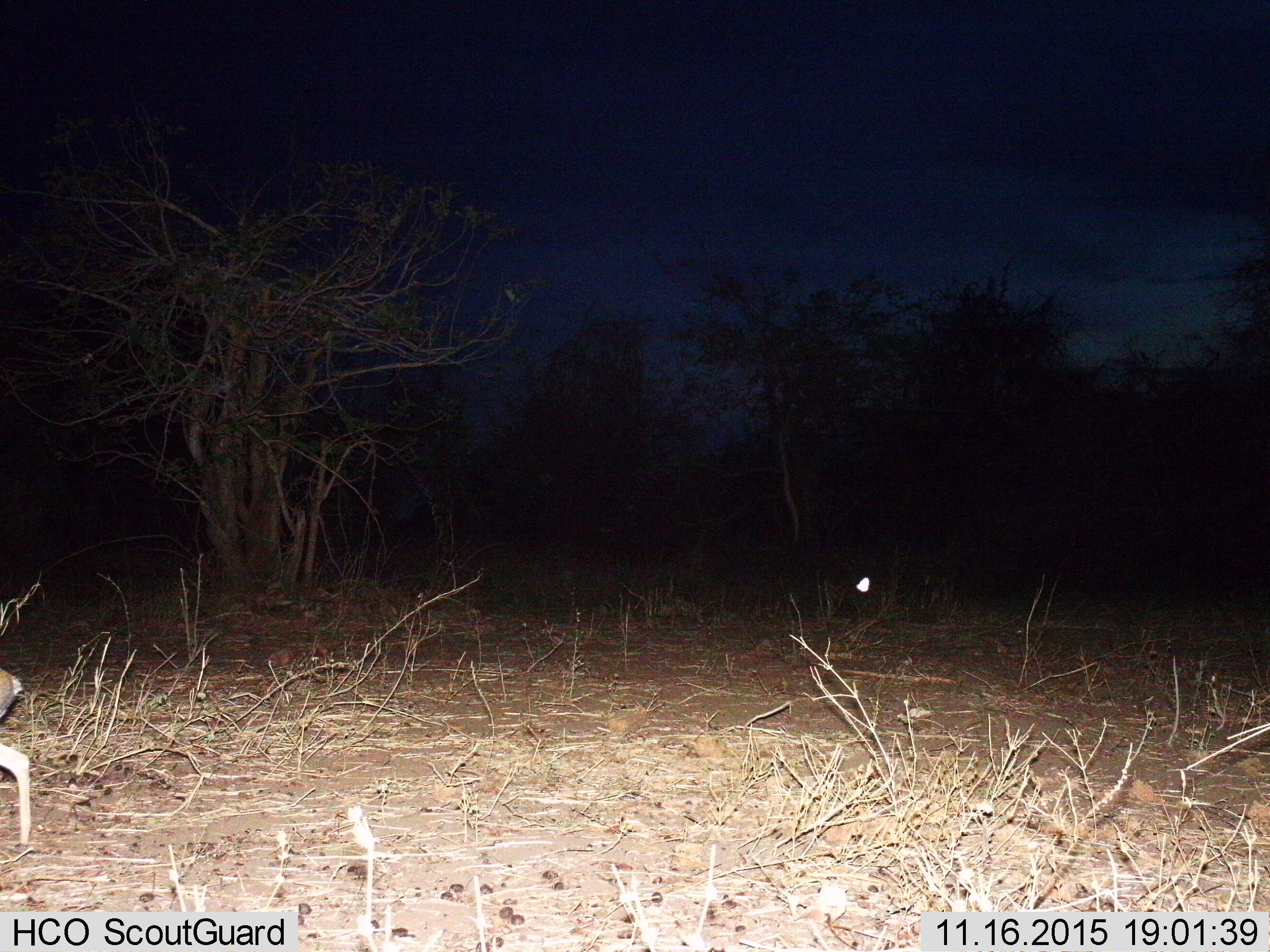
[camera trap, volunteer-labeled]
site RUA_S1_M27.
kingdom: Animalia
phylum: Chordata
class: Mammalia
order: Artiodactyla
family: Bovidae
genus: Madoqua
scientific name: Madoqua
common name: dik-dik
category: dikdik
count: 1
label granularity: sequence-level